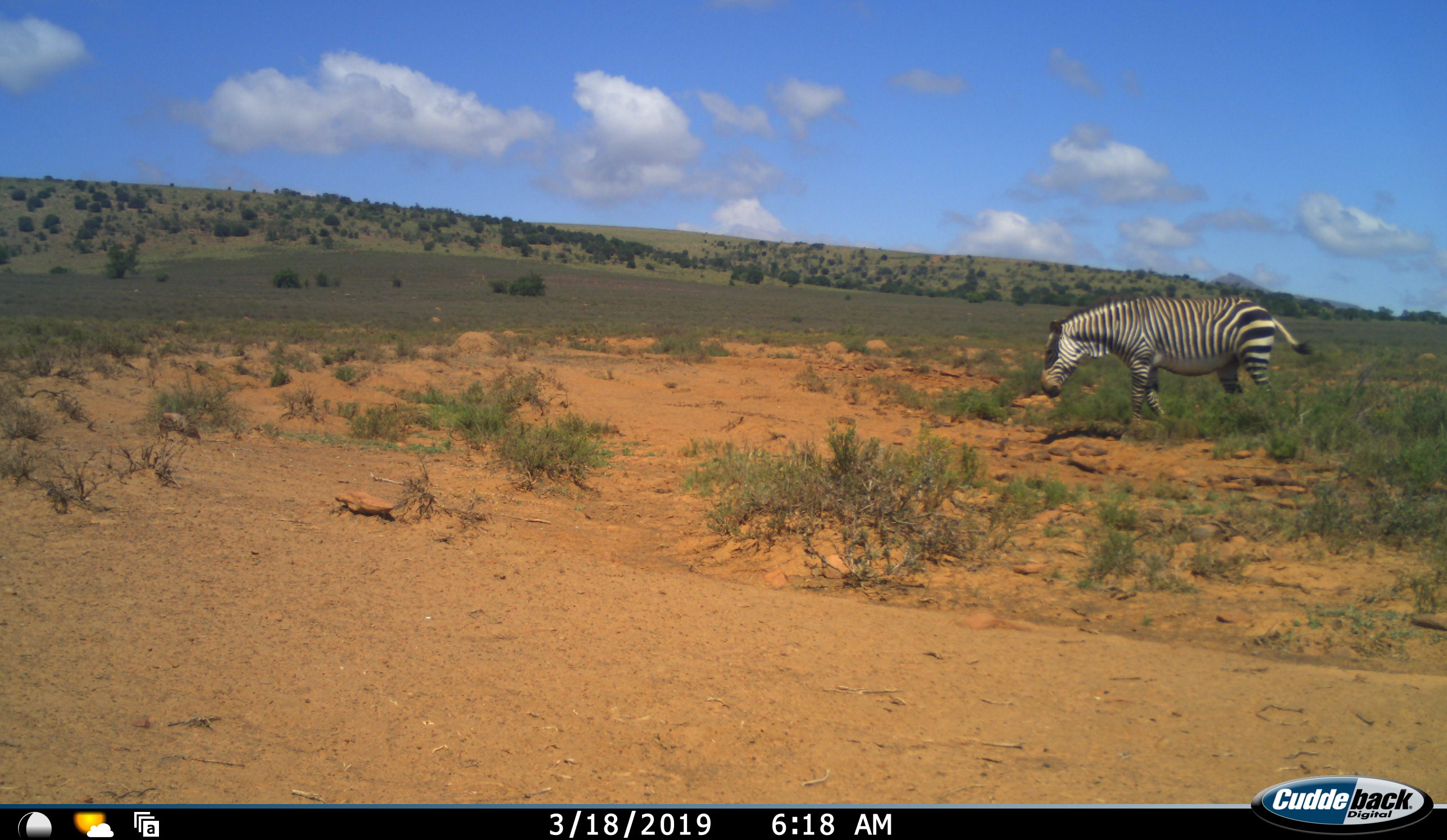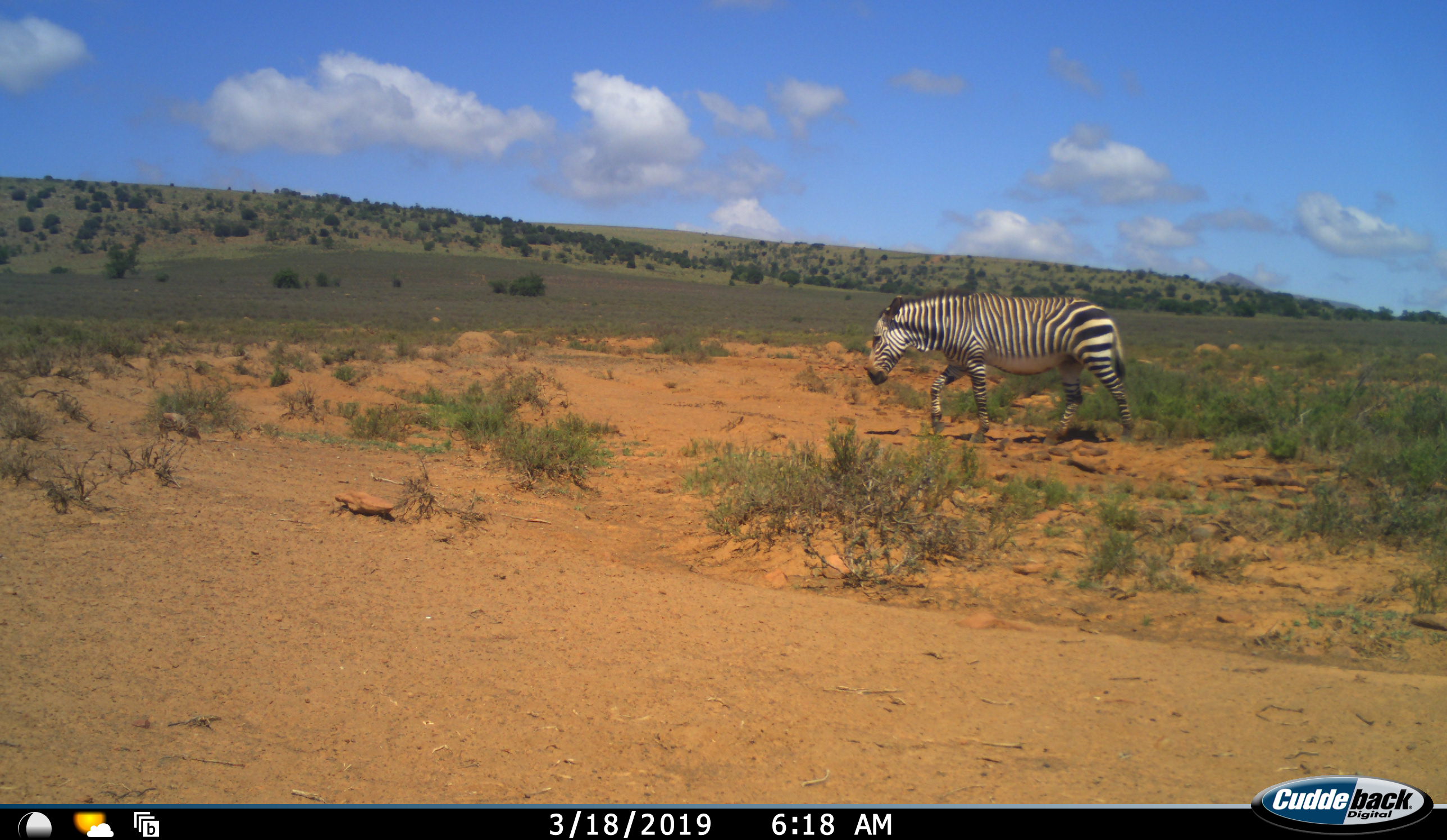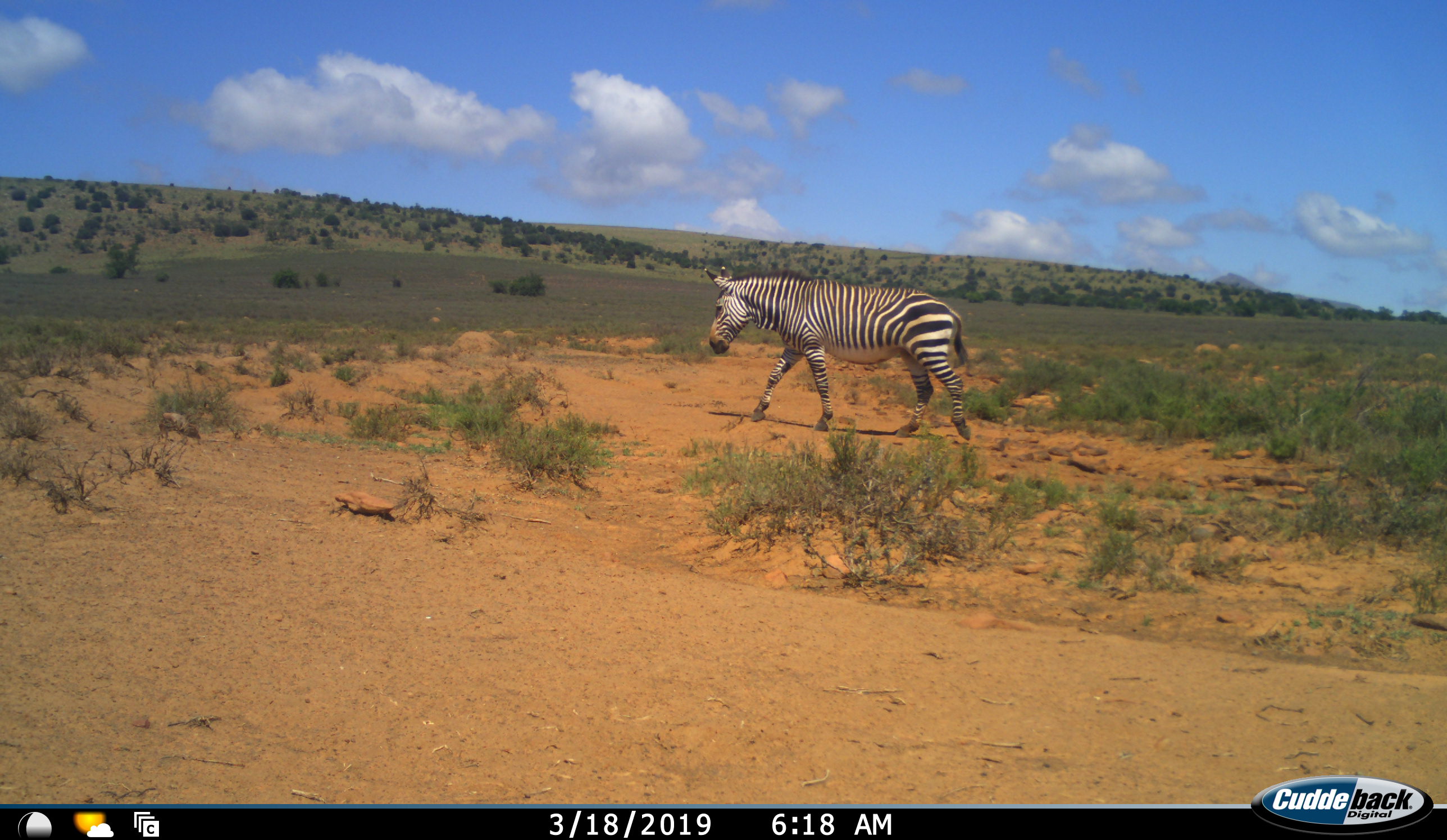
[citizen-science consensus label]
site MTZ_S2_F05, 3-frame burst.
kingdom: Animalia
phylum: Chordata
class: Mammalia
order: Perissodactyla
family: Equidae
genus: Equus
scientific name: Equus zebra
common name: mountain zebra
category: zebramountain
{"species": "zebramountain (mountain zebra) (Equus zebra)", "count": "1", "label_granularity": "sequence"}